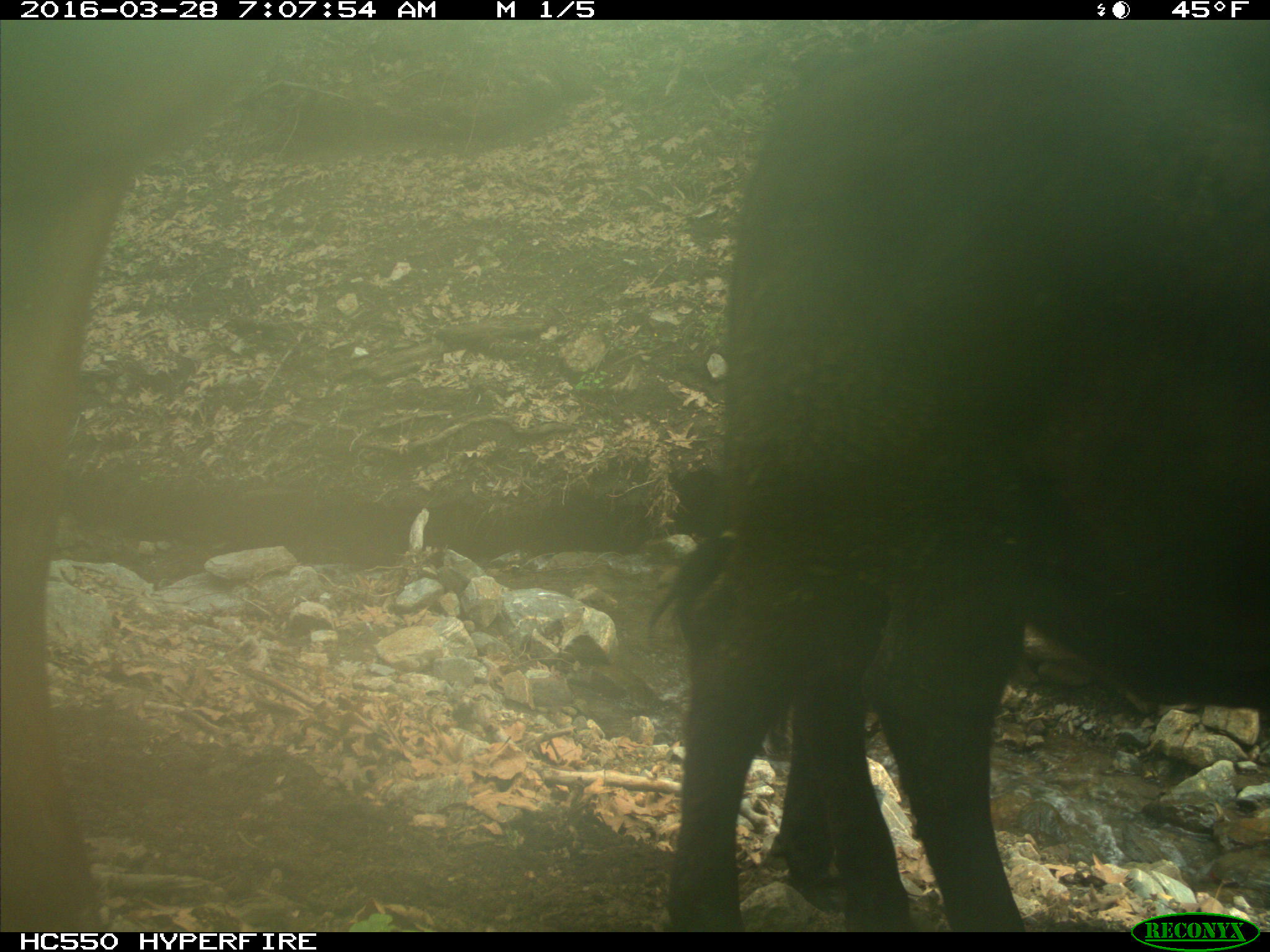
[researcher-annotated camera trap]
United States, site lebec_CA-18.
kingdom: Animalia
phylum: Chordata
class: Mammalia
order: Artiodactyla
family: Bovidae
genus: Bos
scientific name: Bos taurus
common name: domestic cow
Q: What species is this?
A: Bos taurus (domestic cow).